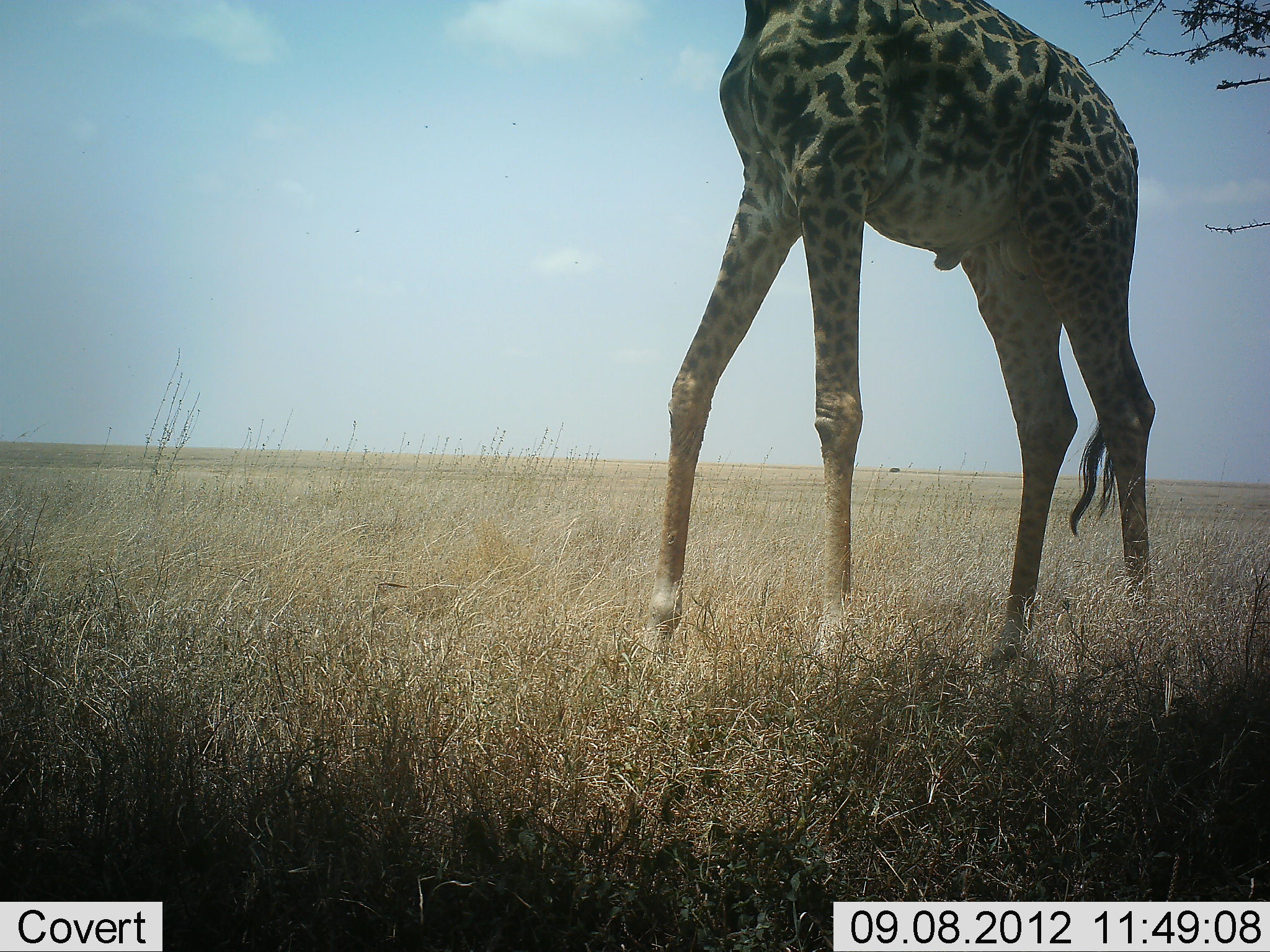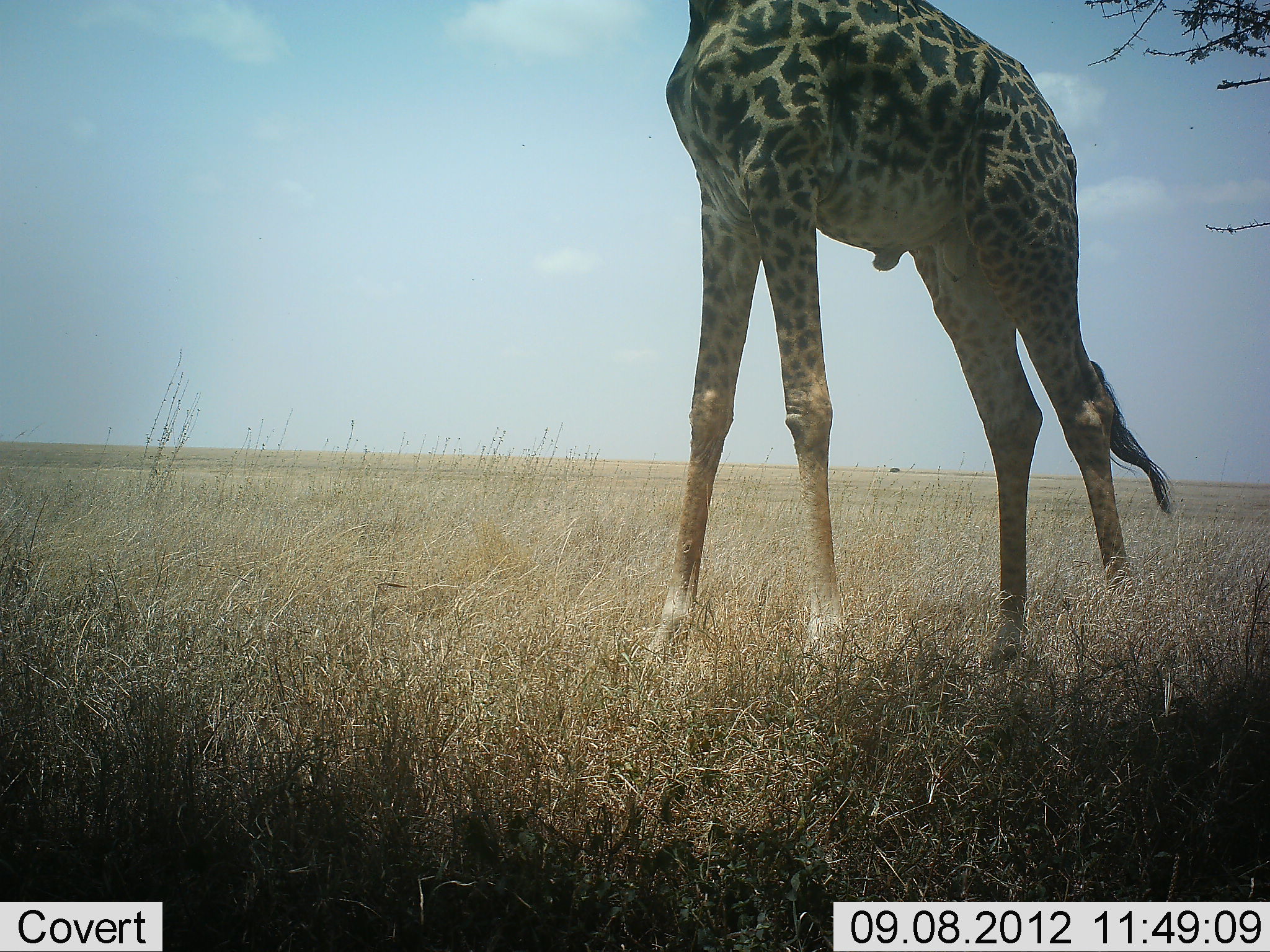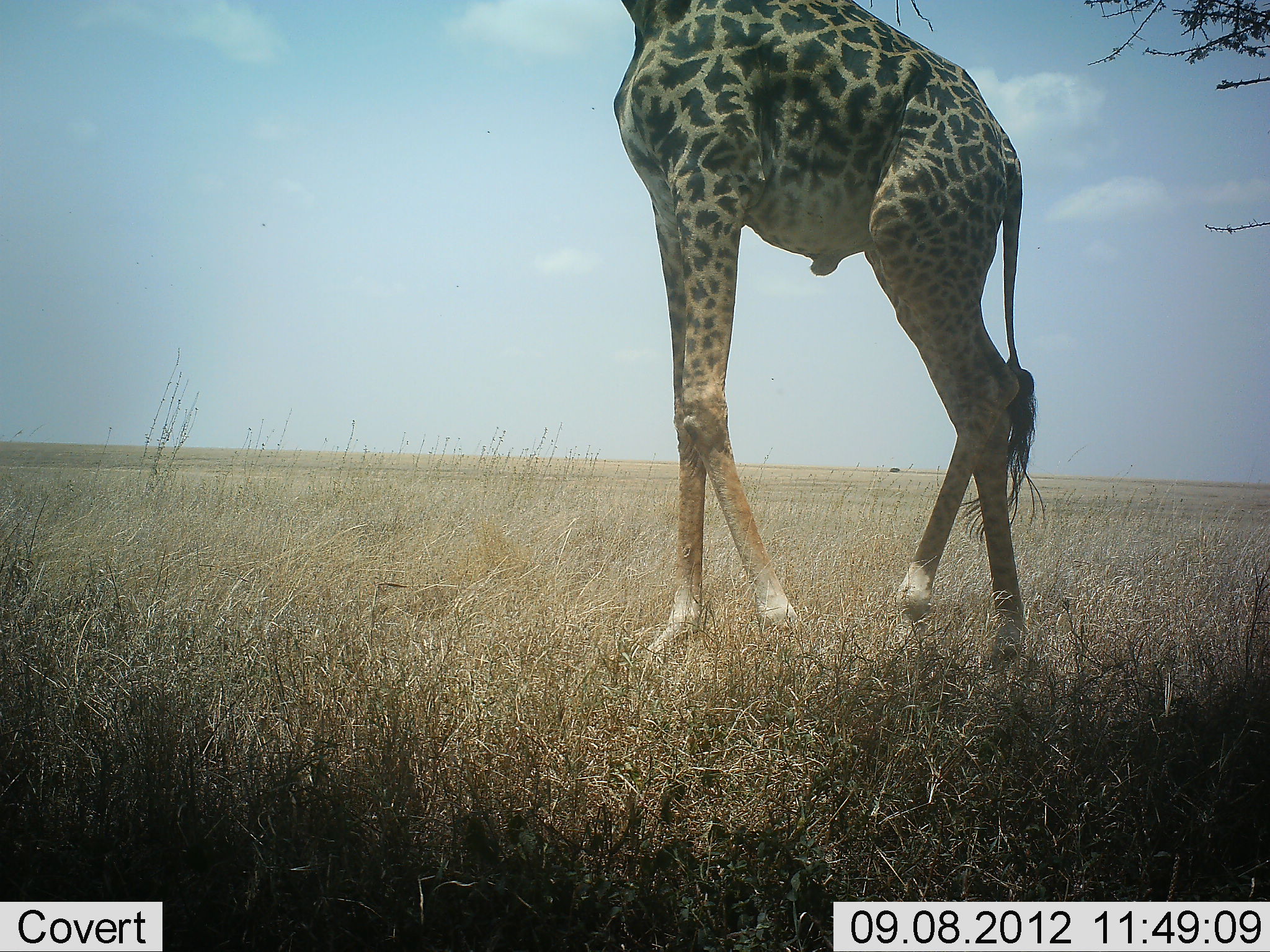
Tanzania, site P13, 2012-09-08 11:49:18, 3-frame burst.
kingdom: Animalia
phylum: Chordata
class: Mammalia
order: Artiodactyla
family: Giraffidae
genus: Giraffa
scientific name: Giraffa camelopardalis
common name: giraffe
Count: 1.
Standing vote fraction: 44%.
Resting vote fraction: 0%.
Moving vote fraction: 56%.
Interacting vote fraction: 0%.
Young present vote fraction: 0%.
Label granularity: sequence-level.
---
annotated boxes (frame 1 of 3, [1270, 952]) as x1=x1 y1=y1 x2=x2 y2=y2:
animal: x1=647 y1=0 x2=1155 y2=672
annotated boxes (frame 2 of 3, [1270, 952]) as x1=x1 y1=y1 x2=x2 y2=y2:
animal: x1=646 y1=2 x2=1174 y2=659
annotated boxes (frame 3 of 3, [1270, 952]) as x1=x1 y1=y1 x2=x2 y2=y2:
animal: x1=610 y1=0 x2=1037 y2=651